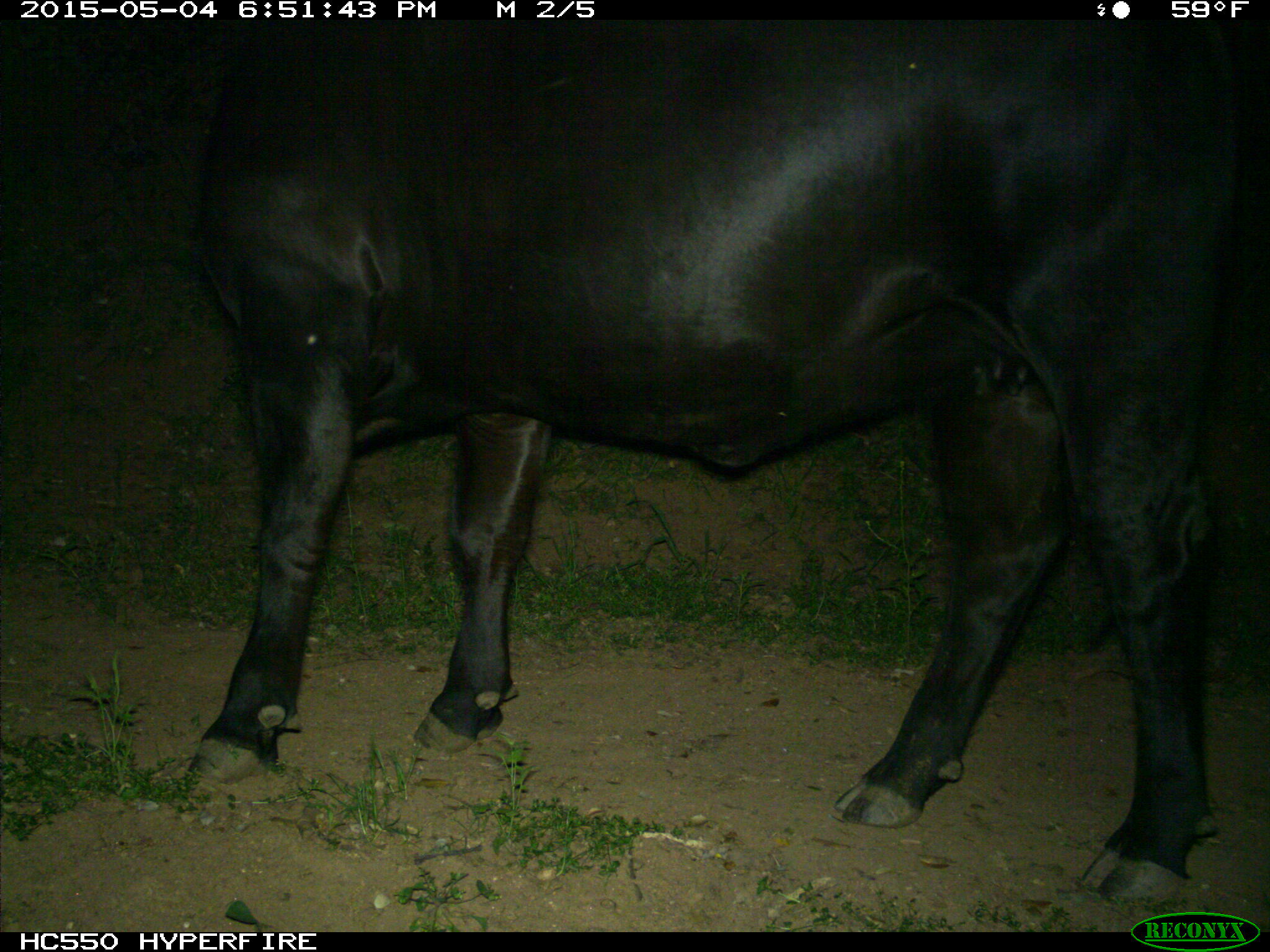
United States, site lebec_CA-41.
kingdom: Animalia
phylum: Chordata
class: Mammalia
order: Artiodactyla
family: Bovidae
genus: Bos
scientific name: Bos taurus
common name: domestic cow